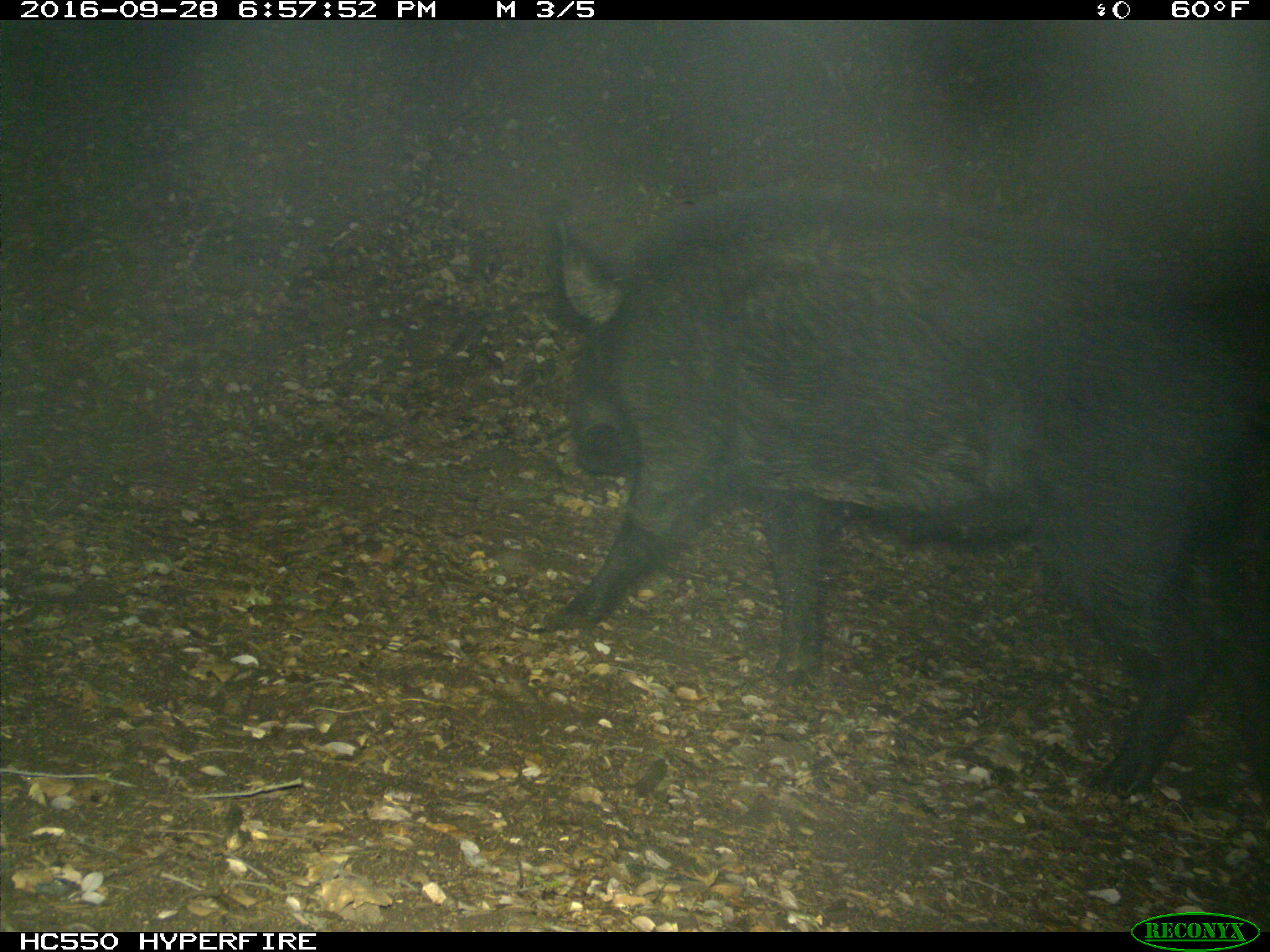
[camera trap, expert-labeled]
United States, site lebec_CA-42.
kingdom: Animalia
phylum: Chordata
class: Mammalia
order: Artiodactyla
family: Suidae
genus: Sus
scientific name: Sus scrofa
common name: wild boar